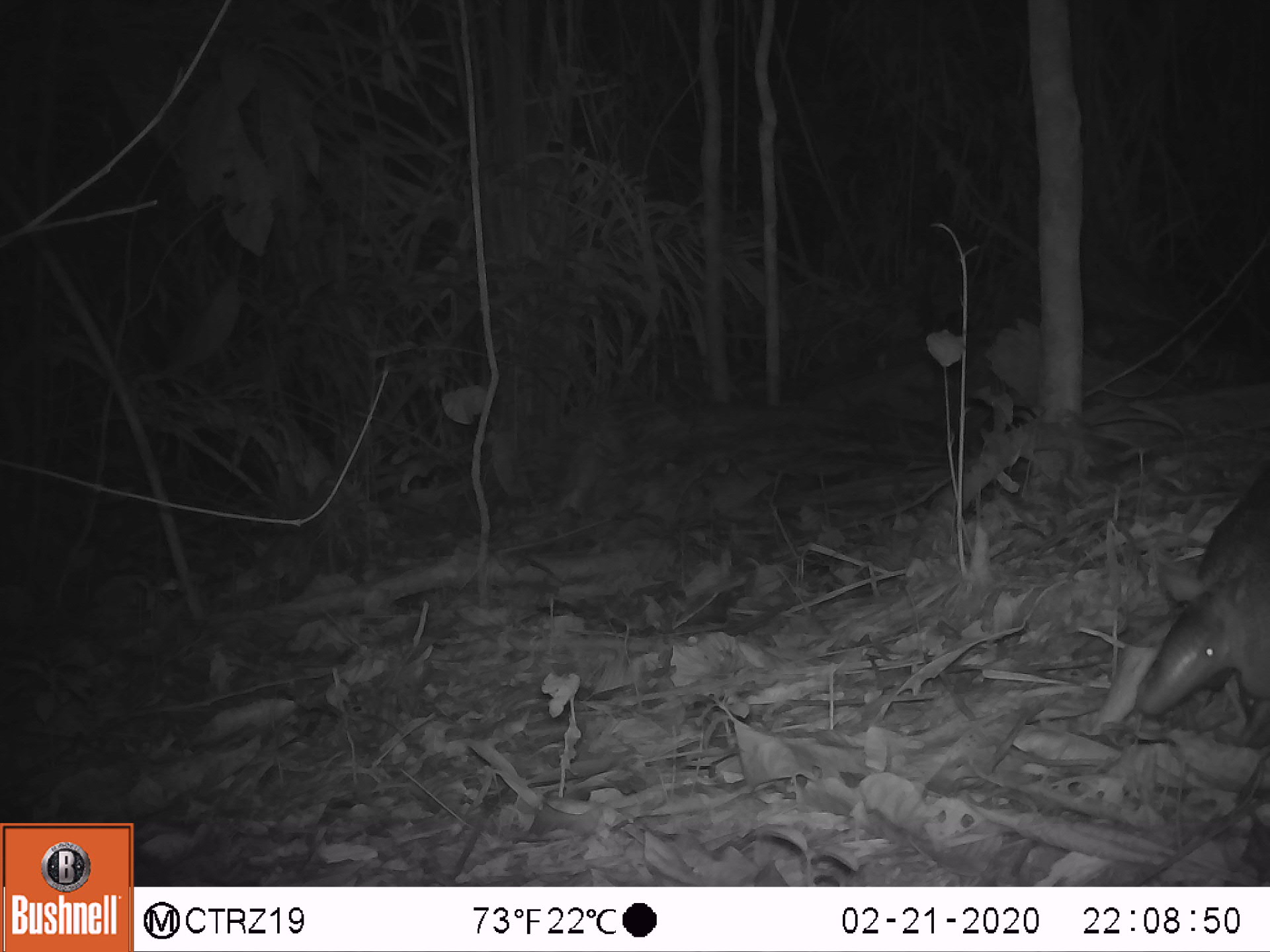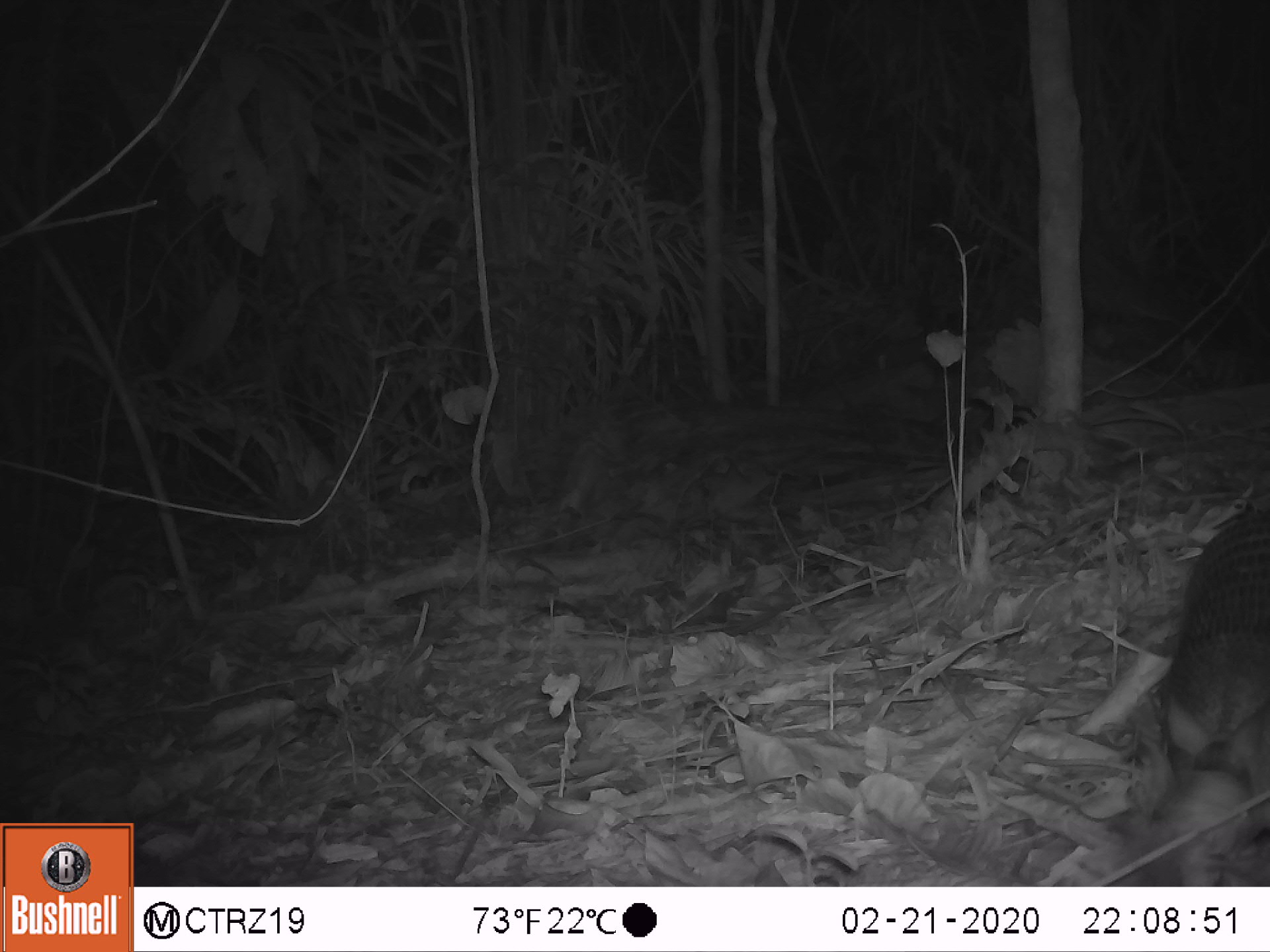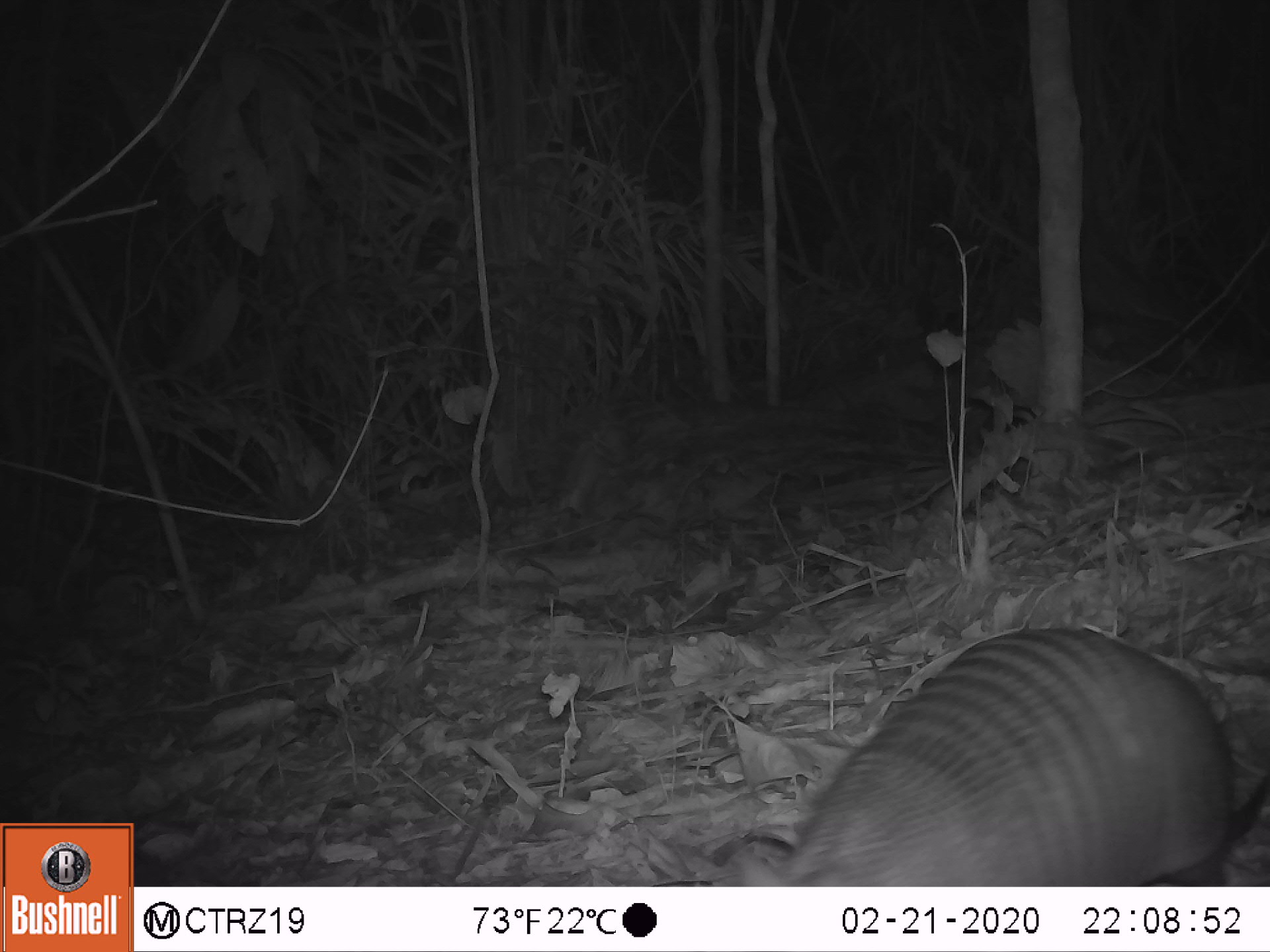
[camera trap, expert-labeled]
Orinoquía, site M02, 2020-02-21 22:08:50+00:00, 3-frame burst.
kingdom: Animalia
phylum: Chordata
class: Mammalia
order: Cingulata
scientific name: Cingulata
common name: armadillo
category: unknown armadillo